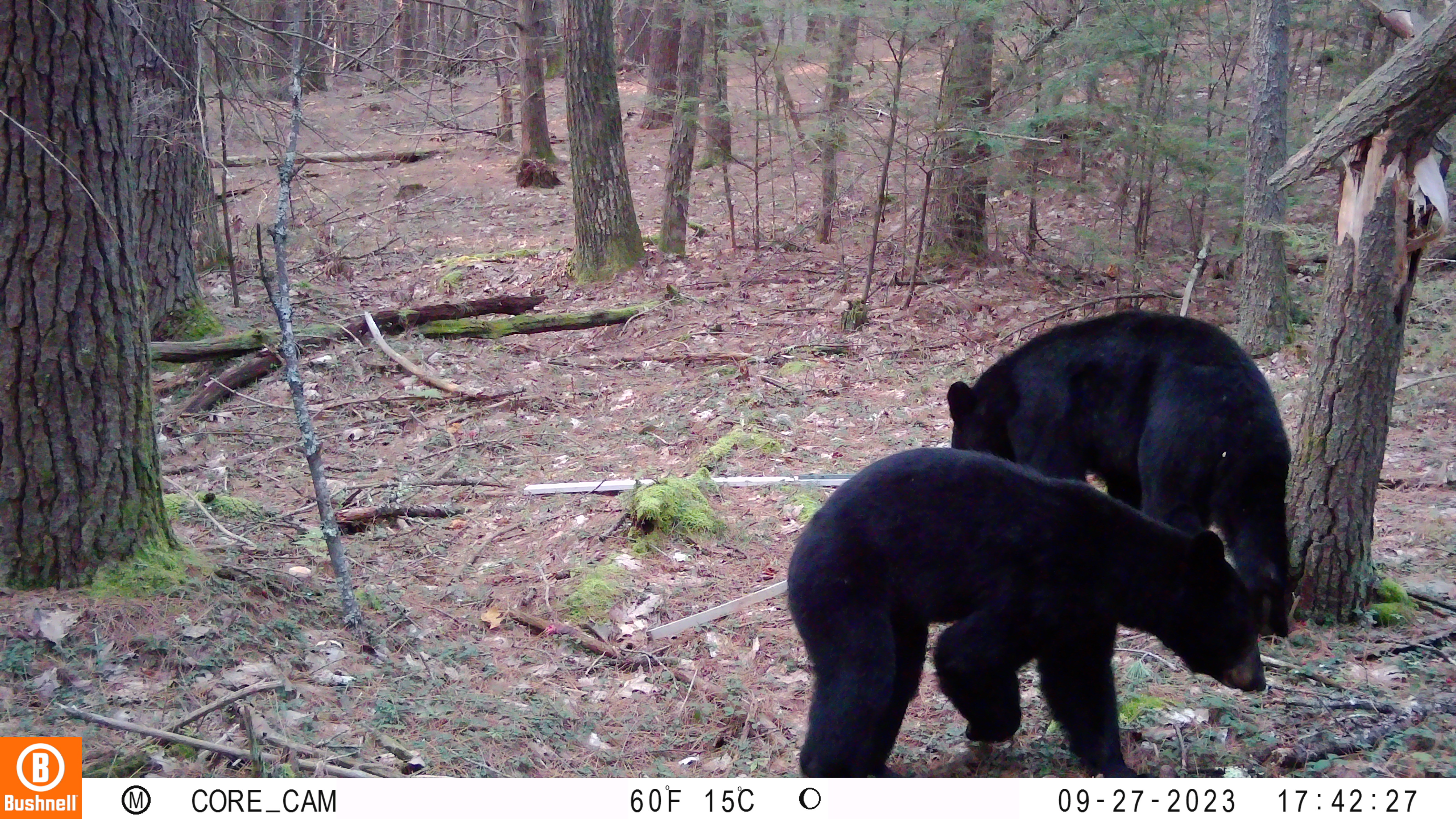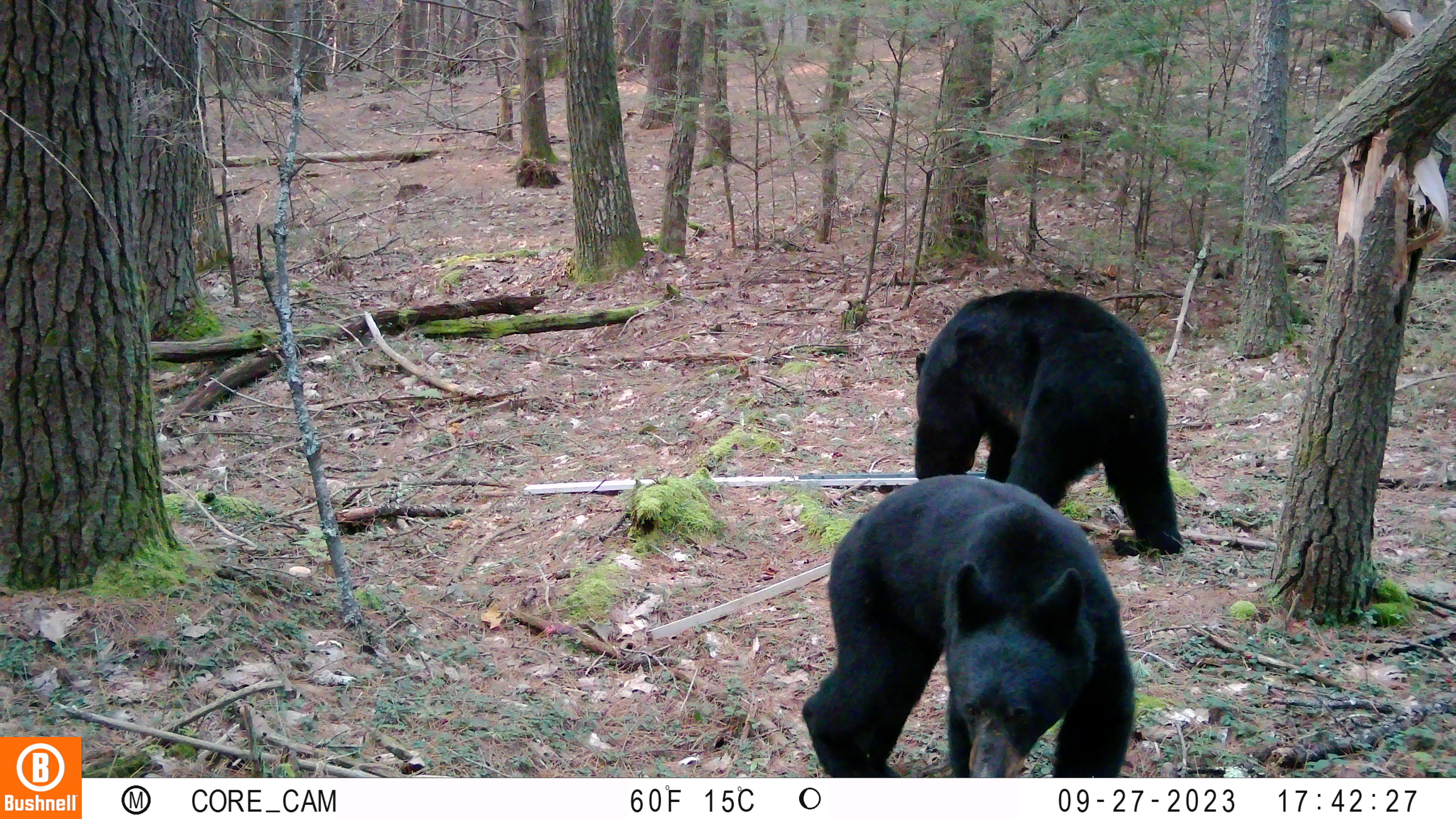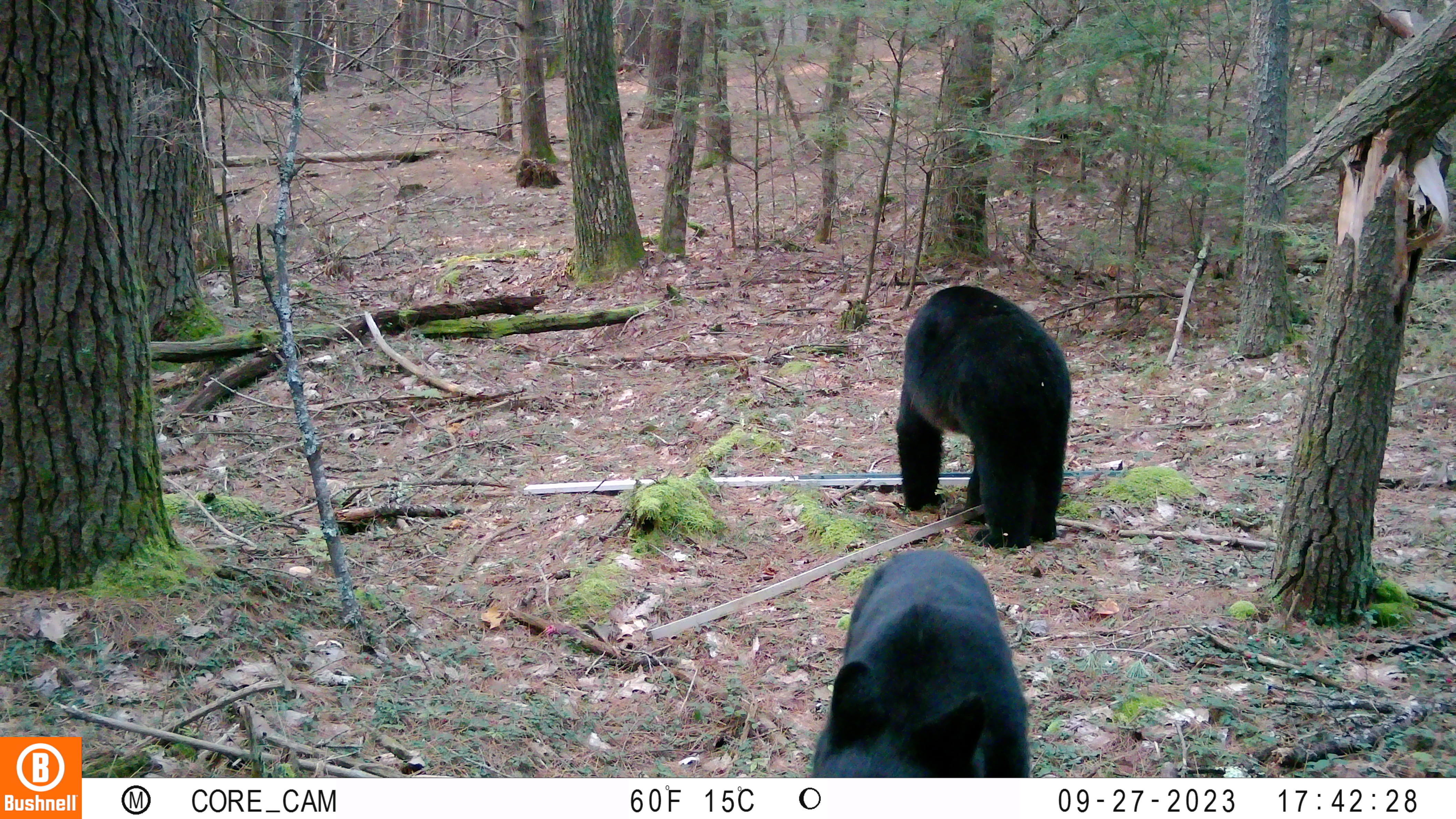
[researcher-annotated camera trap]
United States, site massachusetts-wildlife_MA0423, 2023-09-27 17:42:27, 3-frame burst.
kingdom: Animalia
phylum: Chordata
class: Mammalia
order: Carnivora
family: Ursidae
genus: Ursus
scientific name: Ursus americanus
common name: black bear